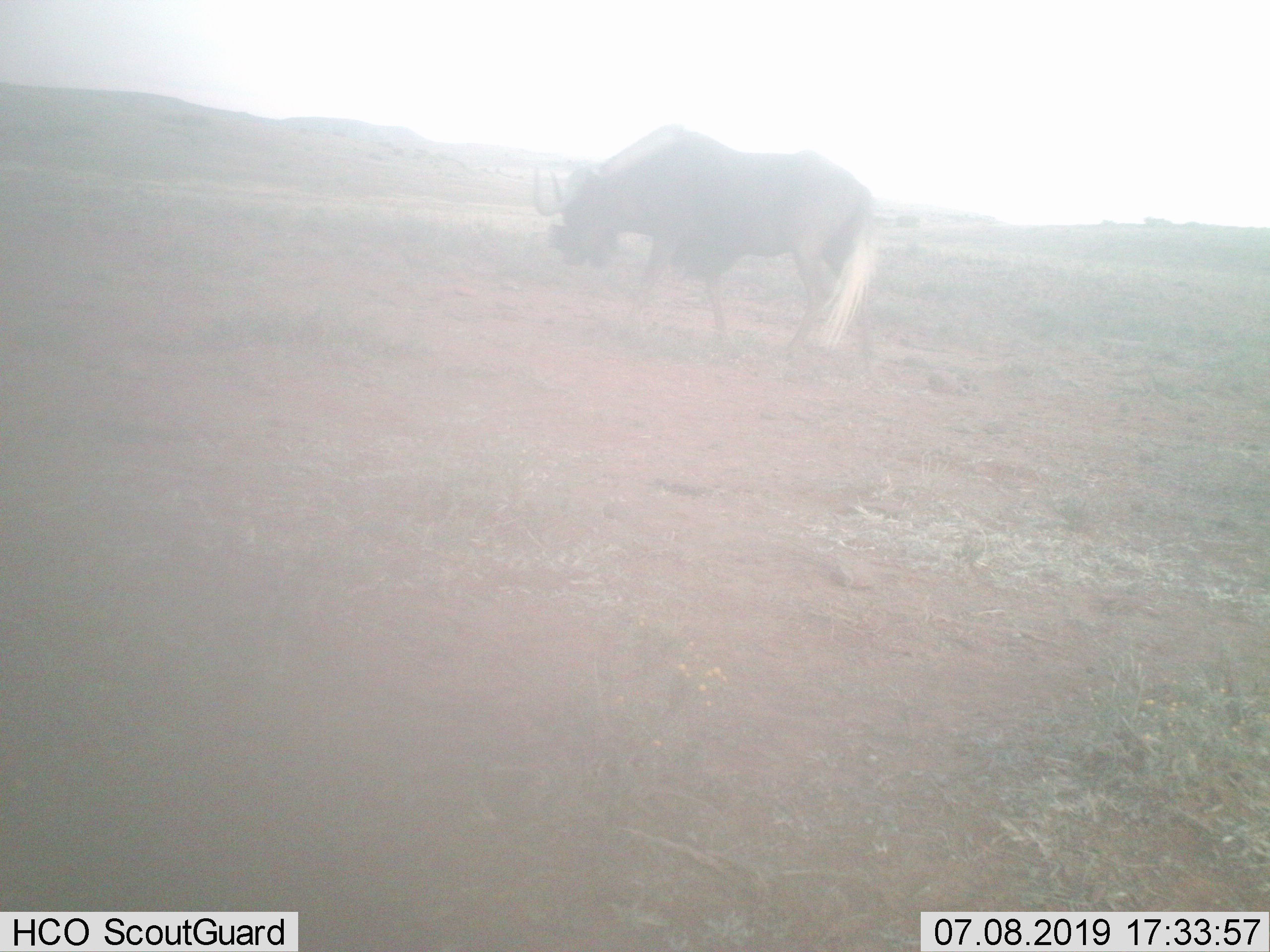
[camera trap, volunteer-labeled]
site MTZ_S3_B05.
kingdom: Animalia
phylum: Chordata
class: Mammalia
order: Artiodactyla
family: Bovidae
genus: Connochaetes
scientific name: Connochaetes gnou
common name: black wildebeest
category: wildebeestblack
Wildebeestblack (black wildebeest) (Connochaetes gnou), count 1. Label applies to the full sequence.